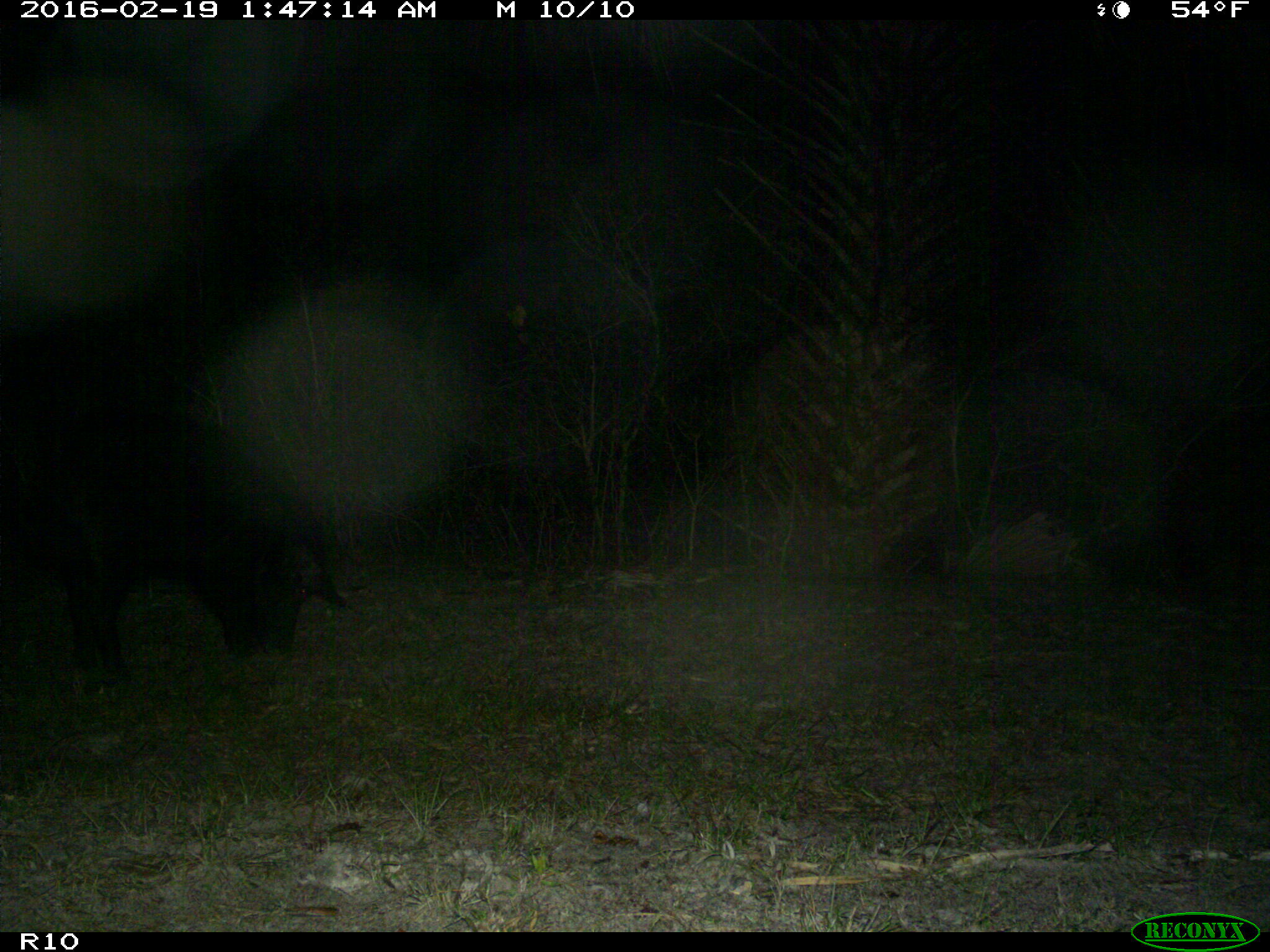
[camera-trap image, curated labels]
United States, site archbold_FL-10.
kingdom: Animalia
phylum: Chordata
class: Mammalia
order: Artiodactyla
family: Suidae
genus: Sus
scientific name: Sus scrofa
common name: wild boar